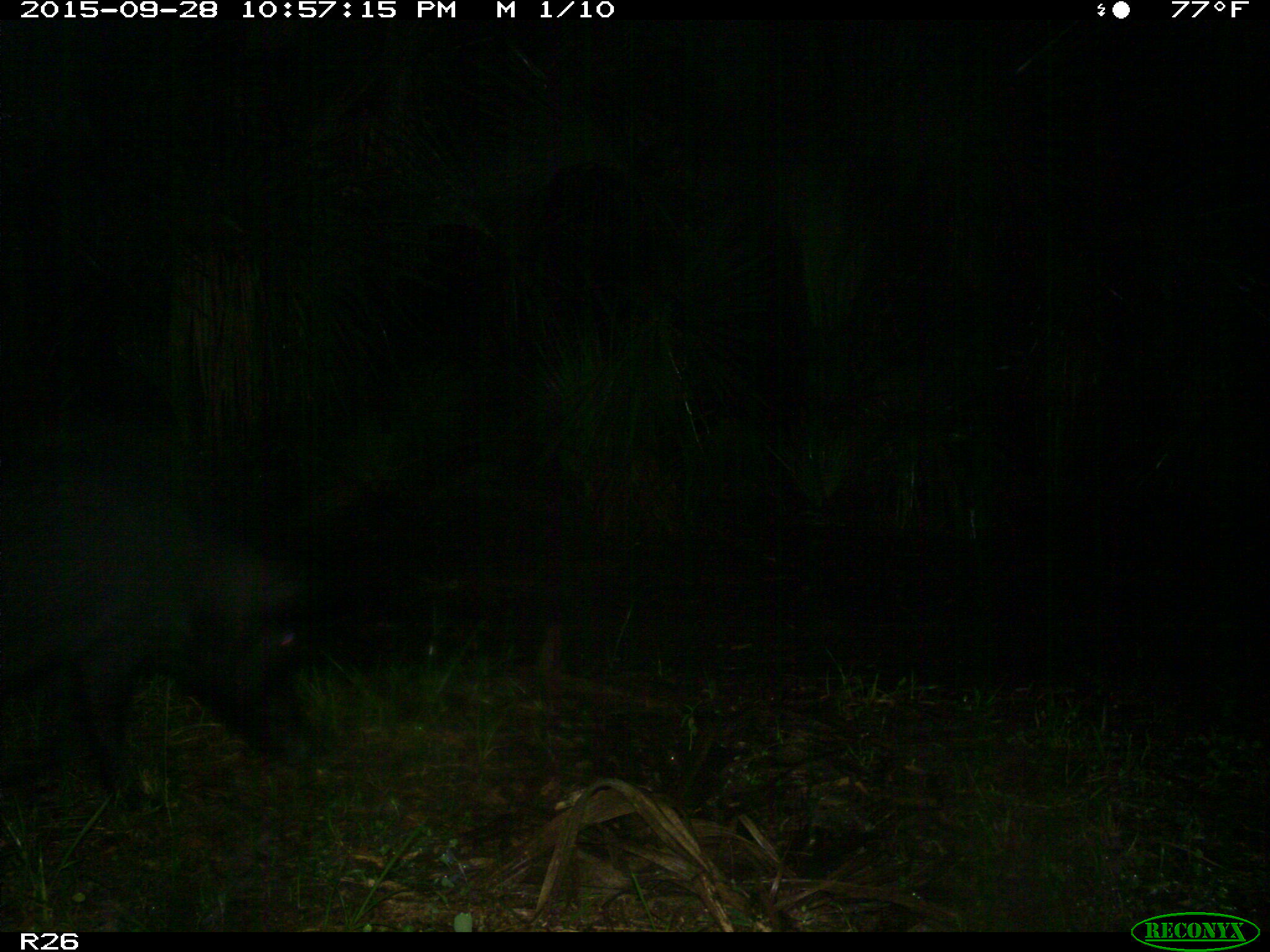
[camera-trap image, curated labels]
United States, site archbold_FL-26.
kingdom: Animalia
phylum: Chordata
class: Mammalia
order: Artiodactyla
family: Suidae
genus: Sus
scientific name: Sus scrofa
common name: wild boar